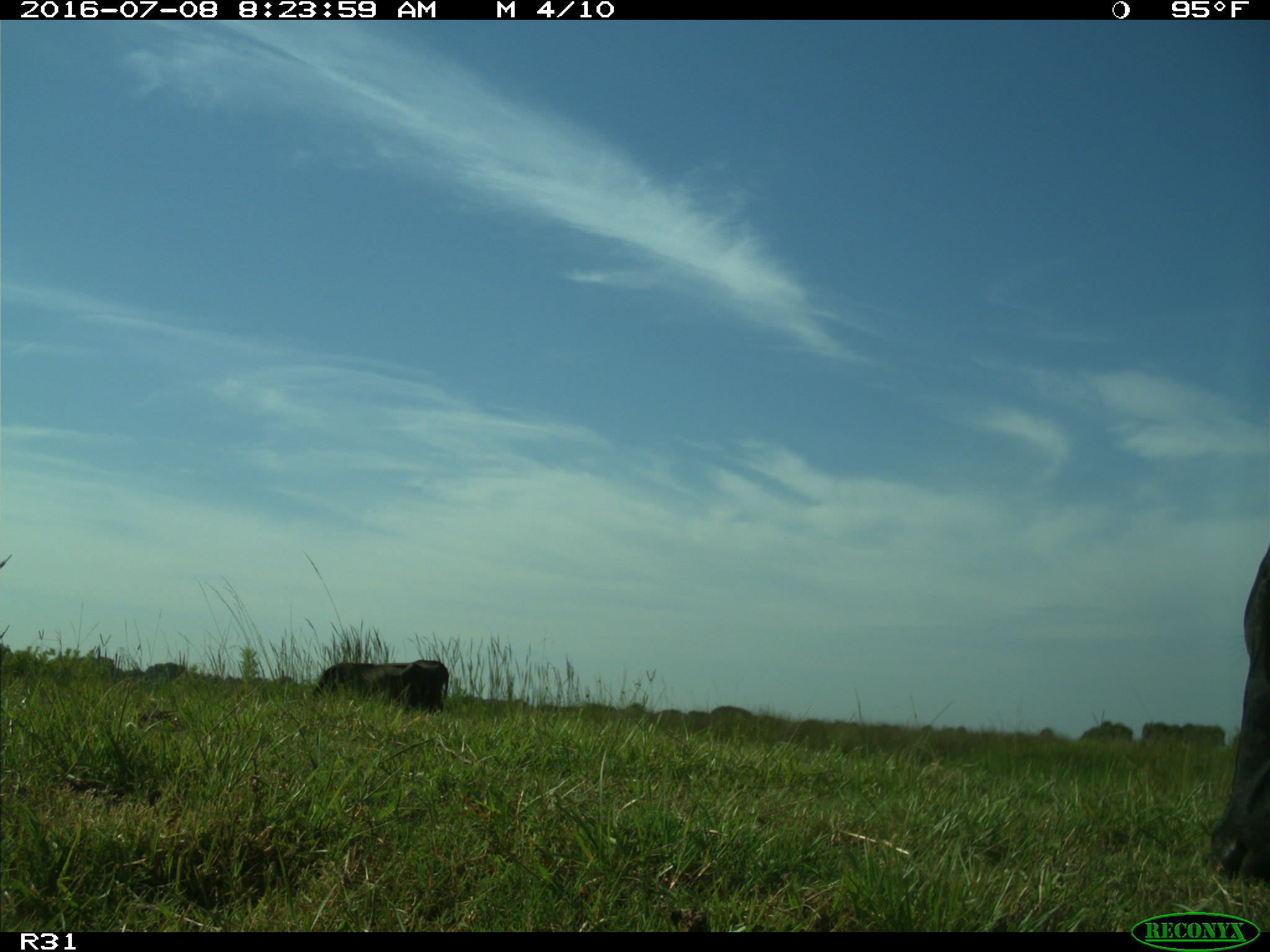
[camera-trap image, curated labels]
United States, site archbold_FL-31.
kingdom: Animalia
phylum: Chordata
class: Mammalia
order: Artiodactyla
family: Bovidae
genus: Bos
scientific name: Bos taurus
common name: domestic cow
Bos taurus (domestic cow).